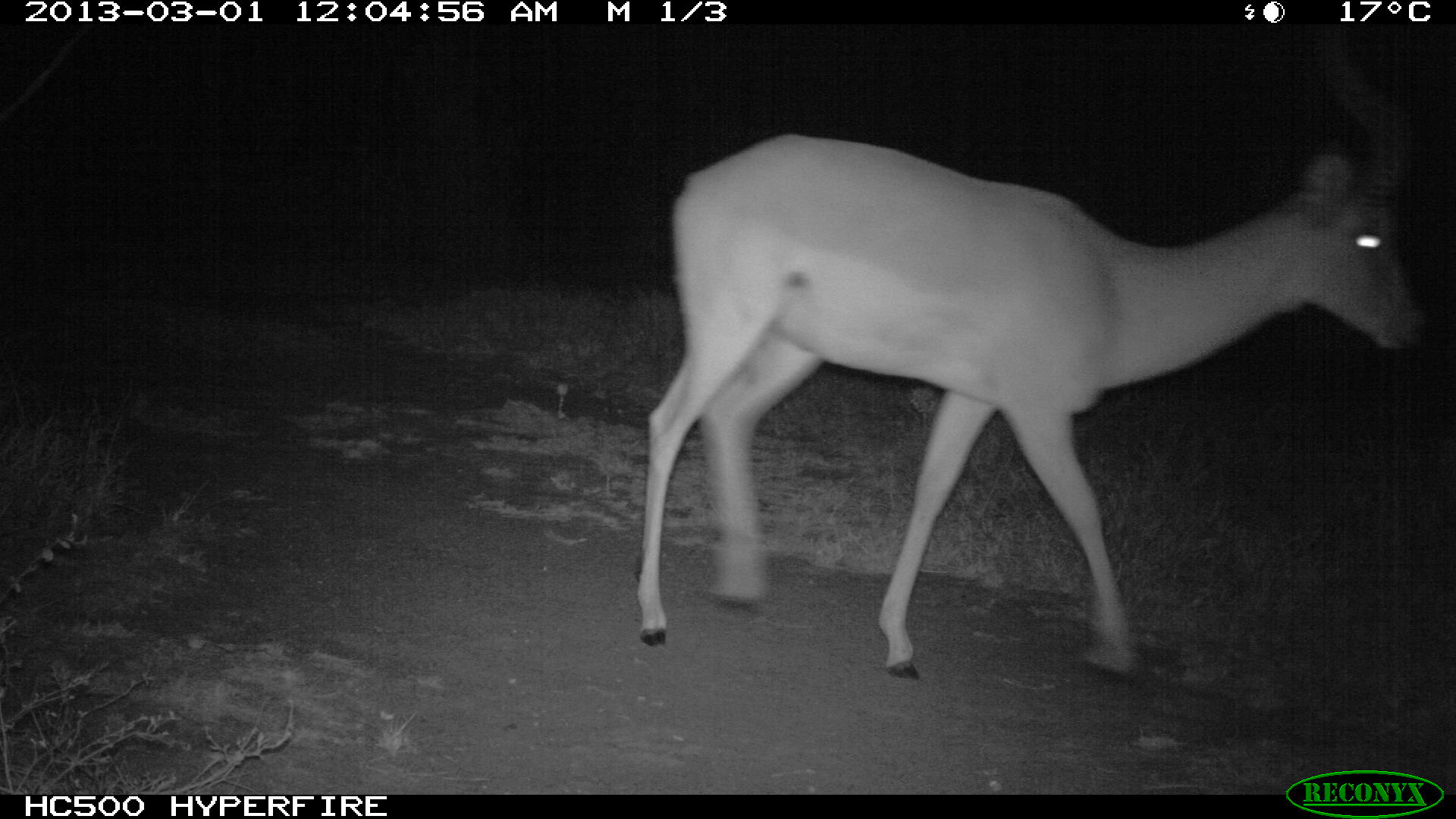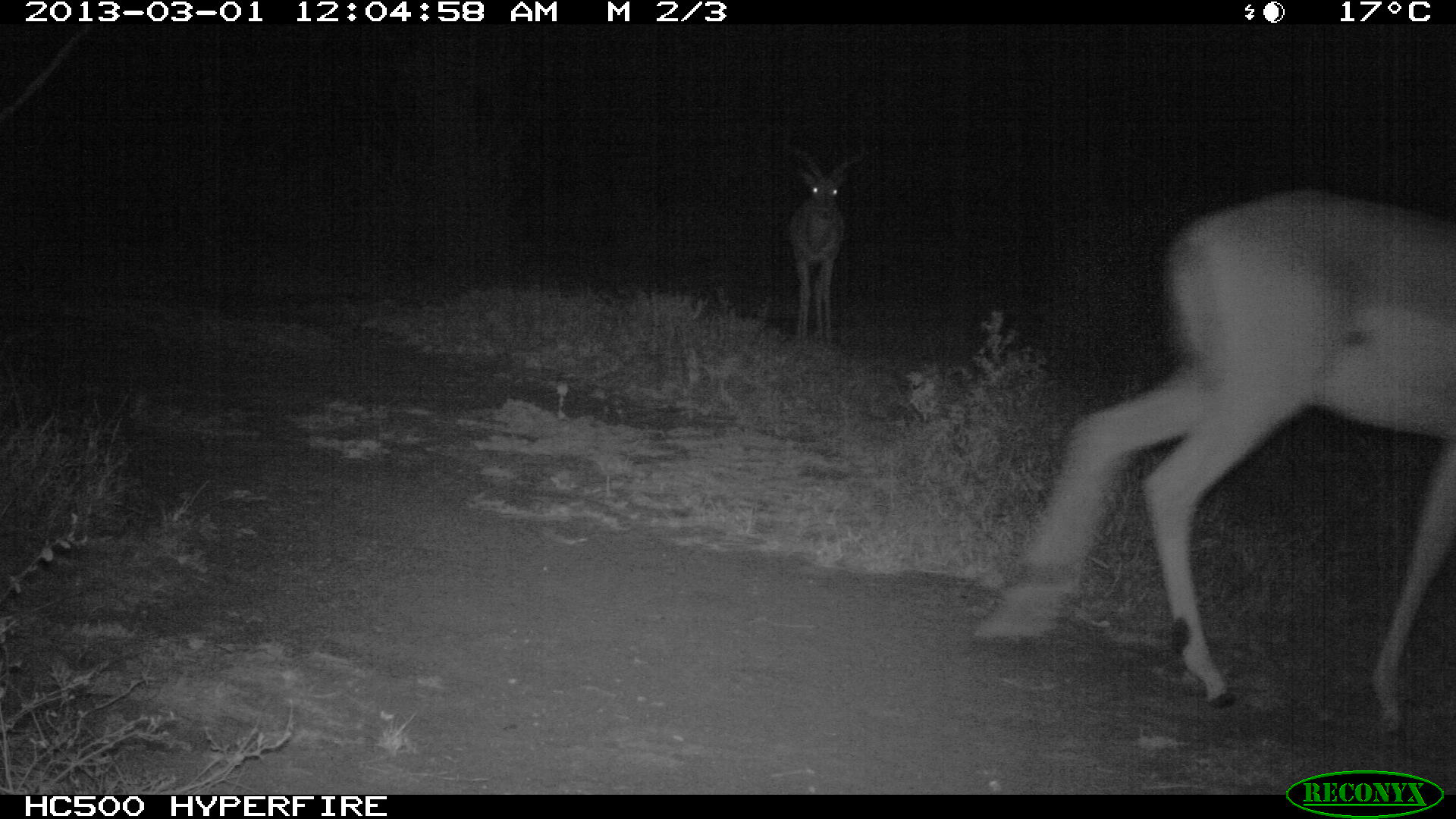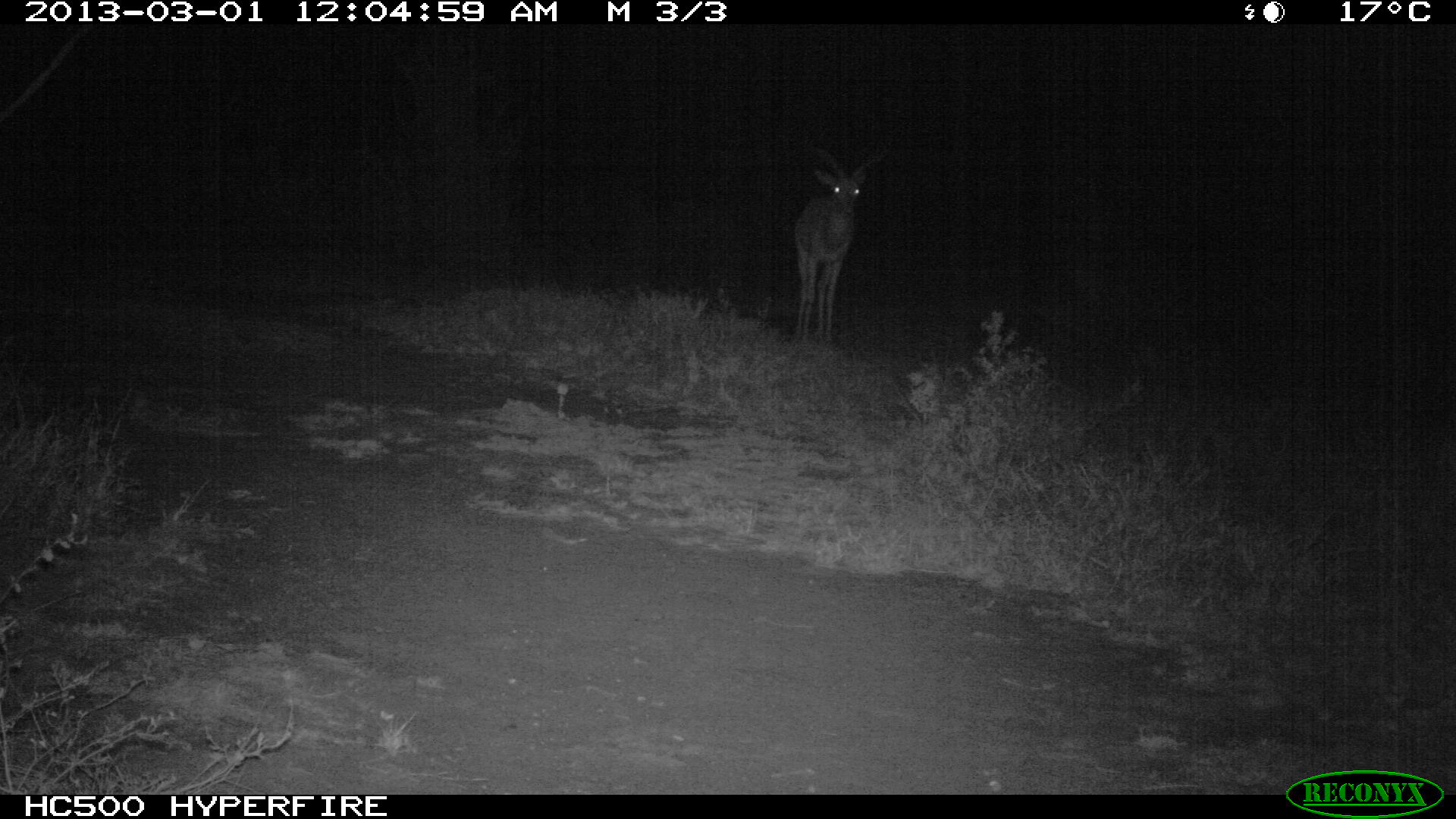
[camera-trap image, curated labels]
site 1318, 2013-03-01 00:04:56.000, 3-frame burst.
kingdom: Animalia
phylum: Chordata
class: Mammalia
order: Artiodactyla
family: Bovidae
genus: Aepyceros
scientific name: Aepyceros melampus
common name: impala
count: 1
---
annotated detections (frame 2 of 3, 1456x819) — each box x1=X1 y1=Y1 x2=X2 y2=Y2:
aepyceros melampus: x1=971 y1=186 x2=1456 y2=734; x1=786 y1=142 x2=863 y2=347